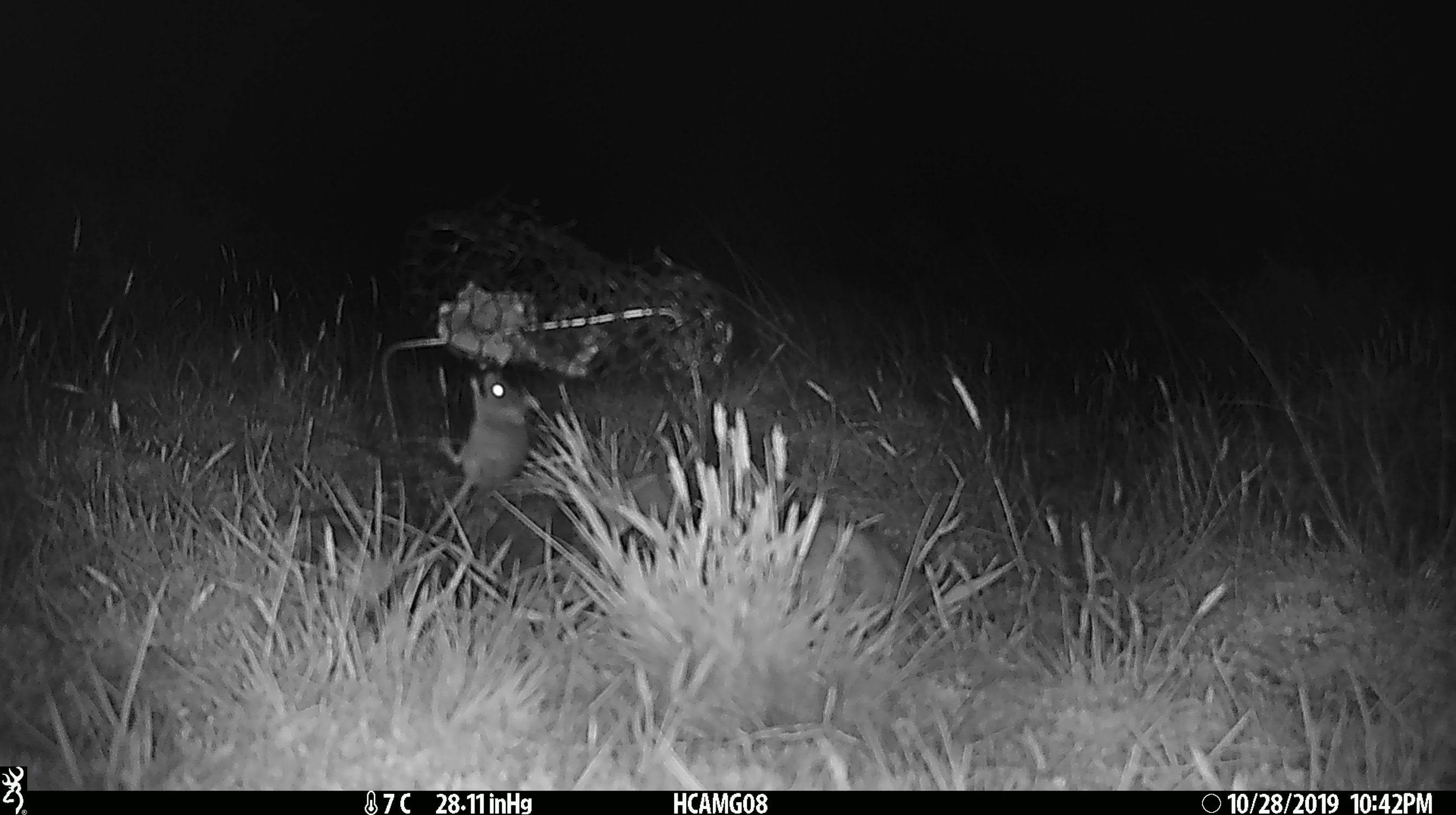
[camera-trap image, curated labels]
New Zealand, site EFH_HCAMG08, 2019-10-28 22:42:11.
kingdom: Animalia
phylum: Chordata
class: Mammalia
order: Rodentia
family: Muridae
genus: Mus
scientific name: Mus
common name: mouse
Mouse (Mus).